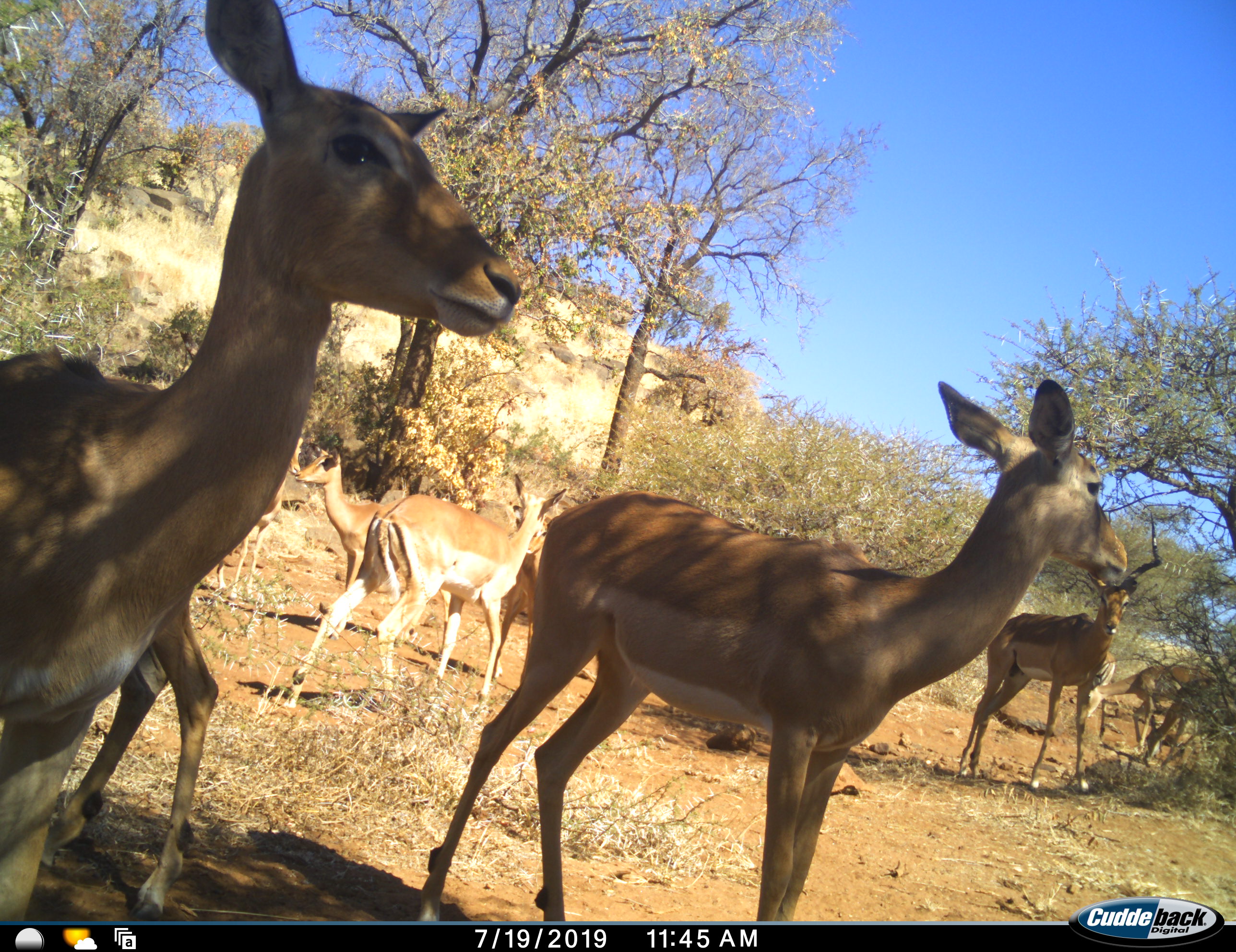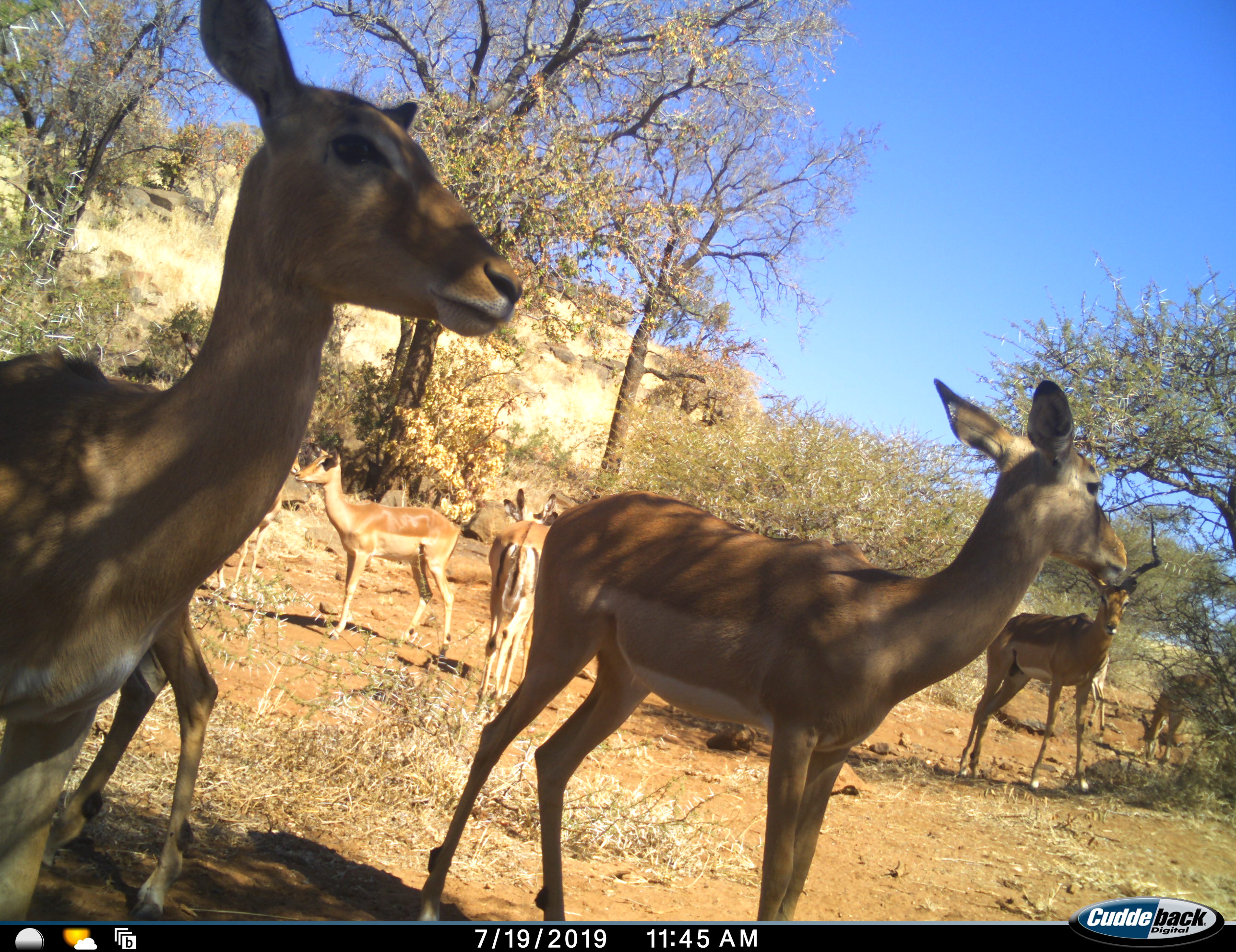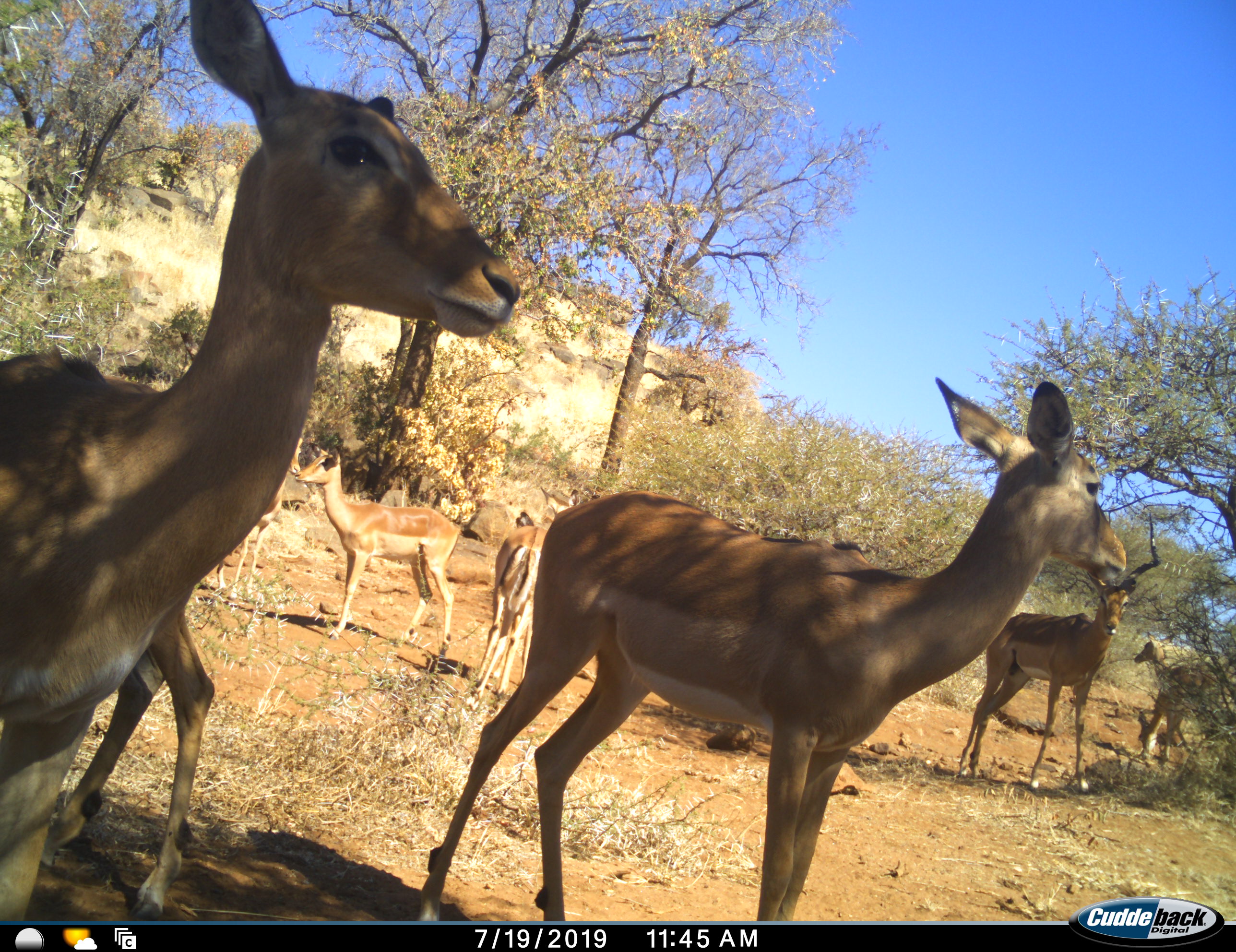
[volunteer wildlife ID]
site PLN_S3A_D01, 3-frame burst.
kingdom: Animalia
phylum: Chordata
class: Mammalia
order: Artiodactyla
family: Bovidae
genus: Aepyceros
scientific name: Aepyceros melampus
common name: impala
Impala (Aepyceros melampus), count 9. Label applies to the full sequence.